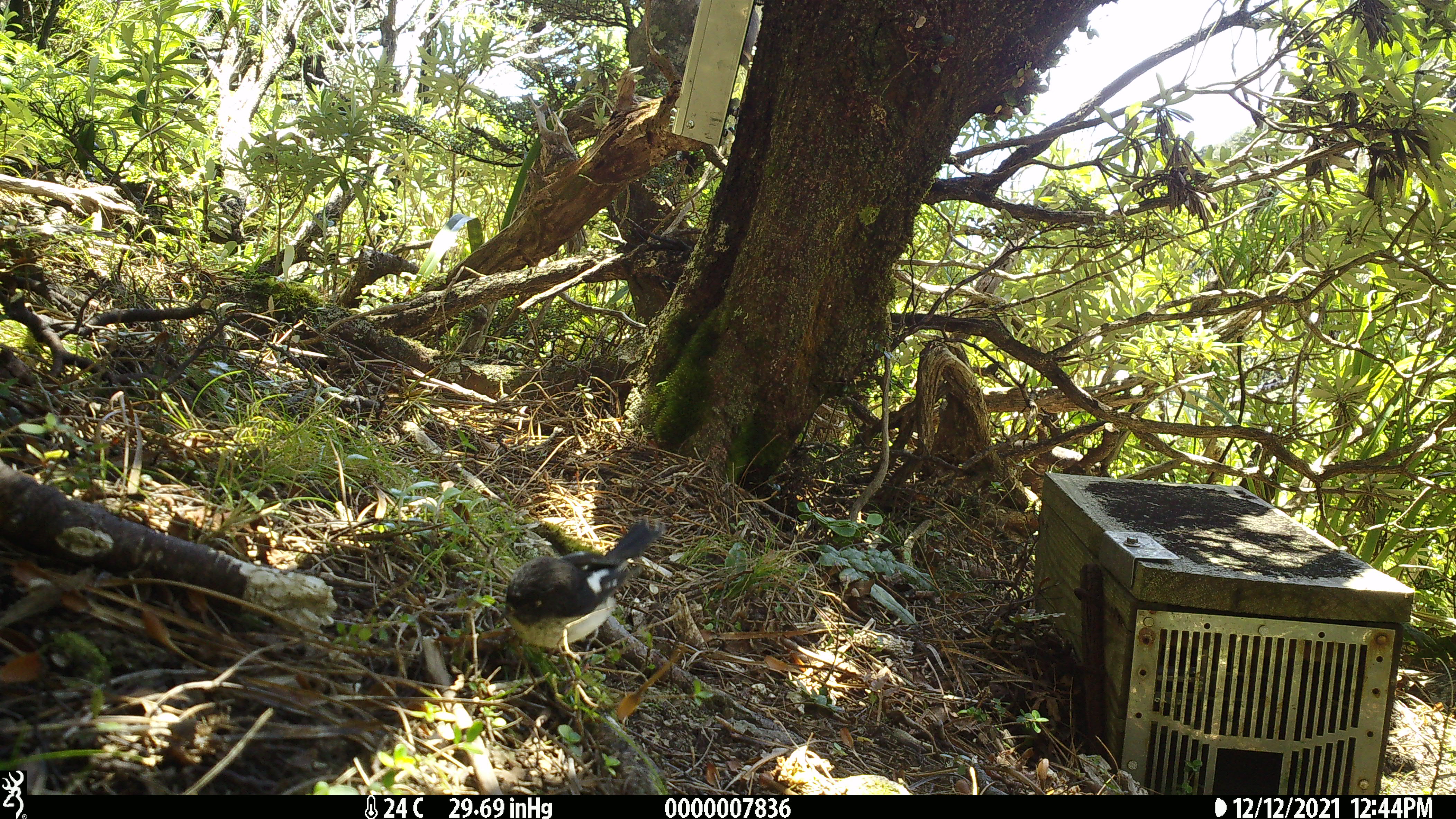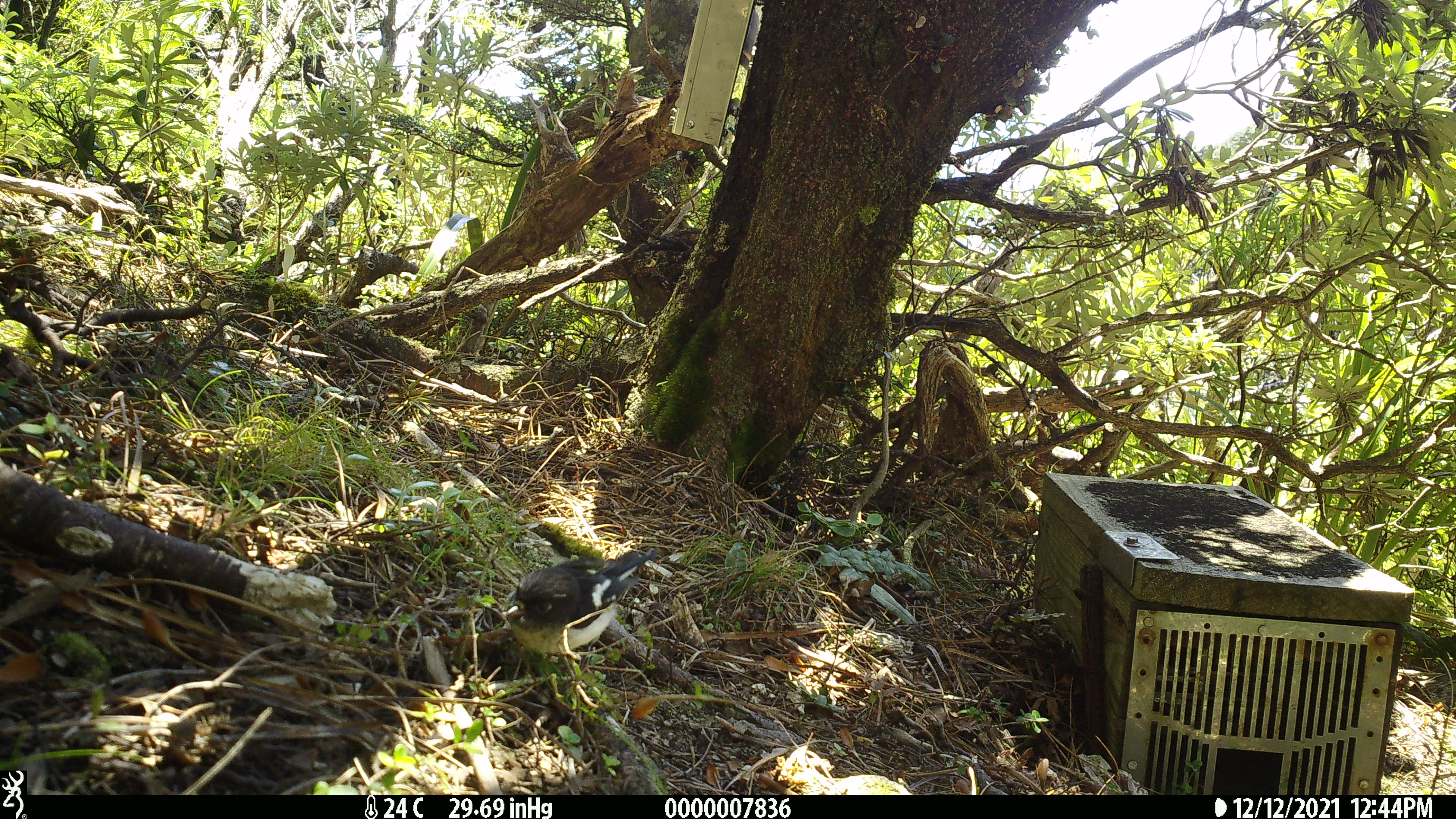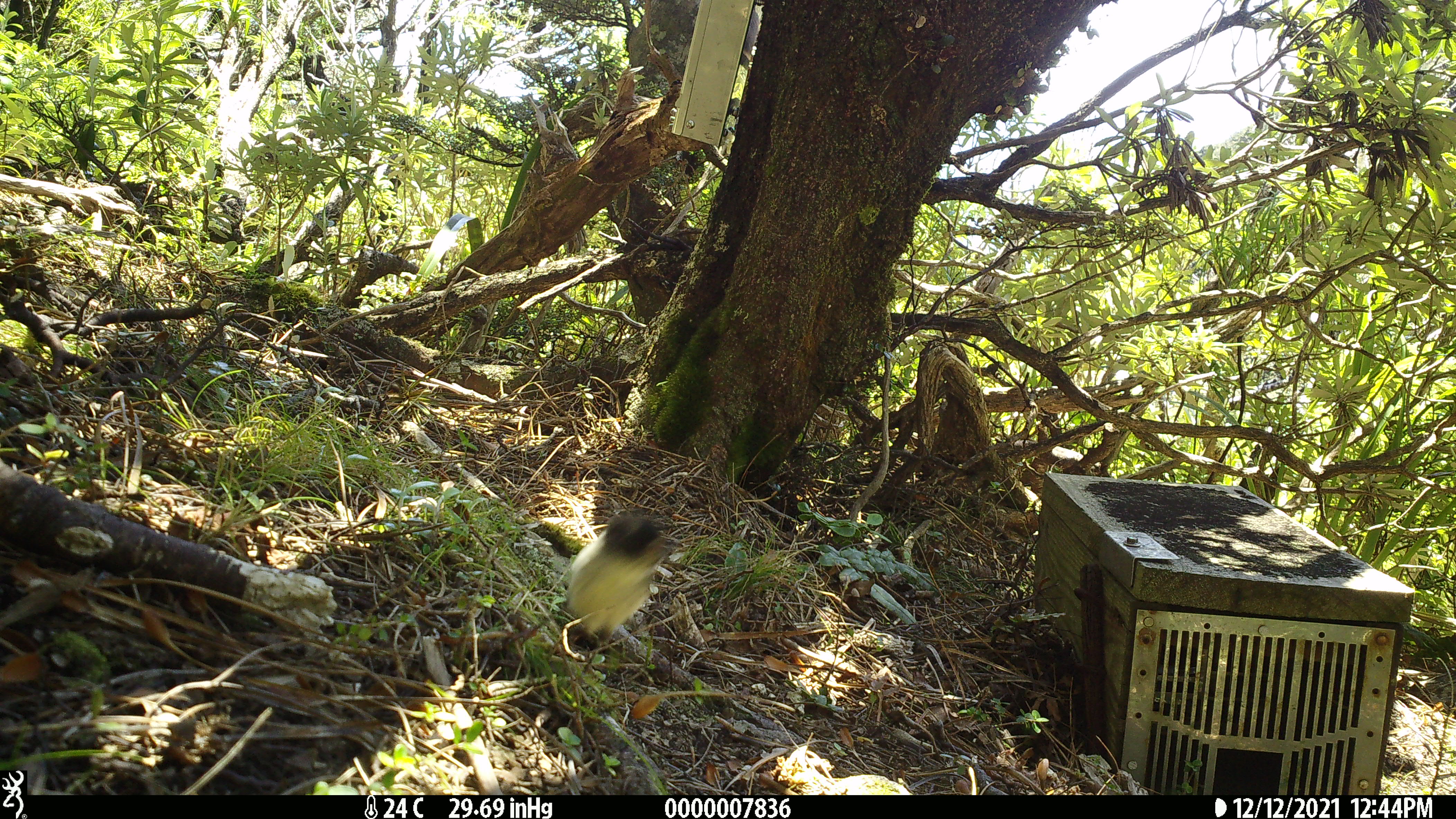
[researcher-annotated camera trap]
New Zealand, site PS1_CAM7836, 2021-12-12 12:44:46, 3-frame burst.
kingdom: Animalia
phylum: Chordata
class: Aves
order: Passeriformes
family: Petroicidae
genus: Petroica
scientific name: Petroica macrocephala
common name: tomtit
Tomtit (Petroica macrocephala).